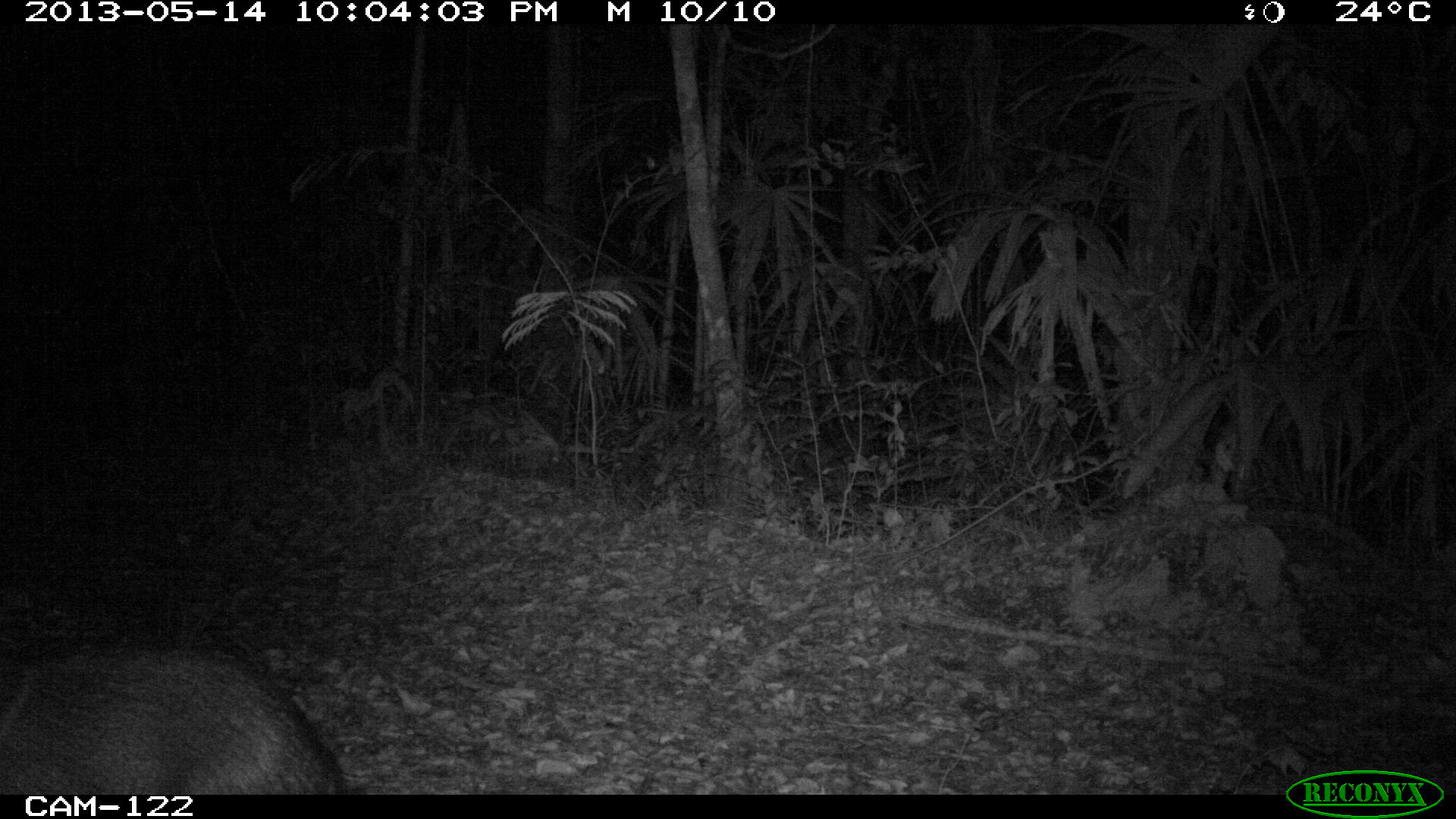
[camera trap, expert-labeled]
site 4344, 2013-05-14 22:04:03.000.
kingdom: Animalia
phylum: Chordata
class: Mammalia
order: Artiodactyla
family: Tayassuidae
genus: Pecari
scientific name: Pecari tajacu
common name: collared peccary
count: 9